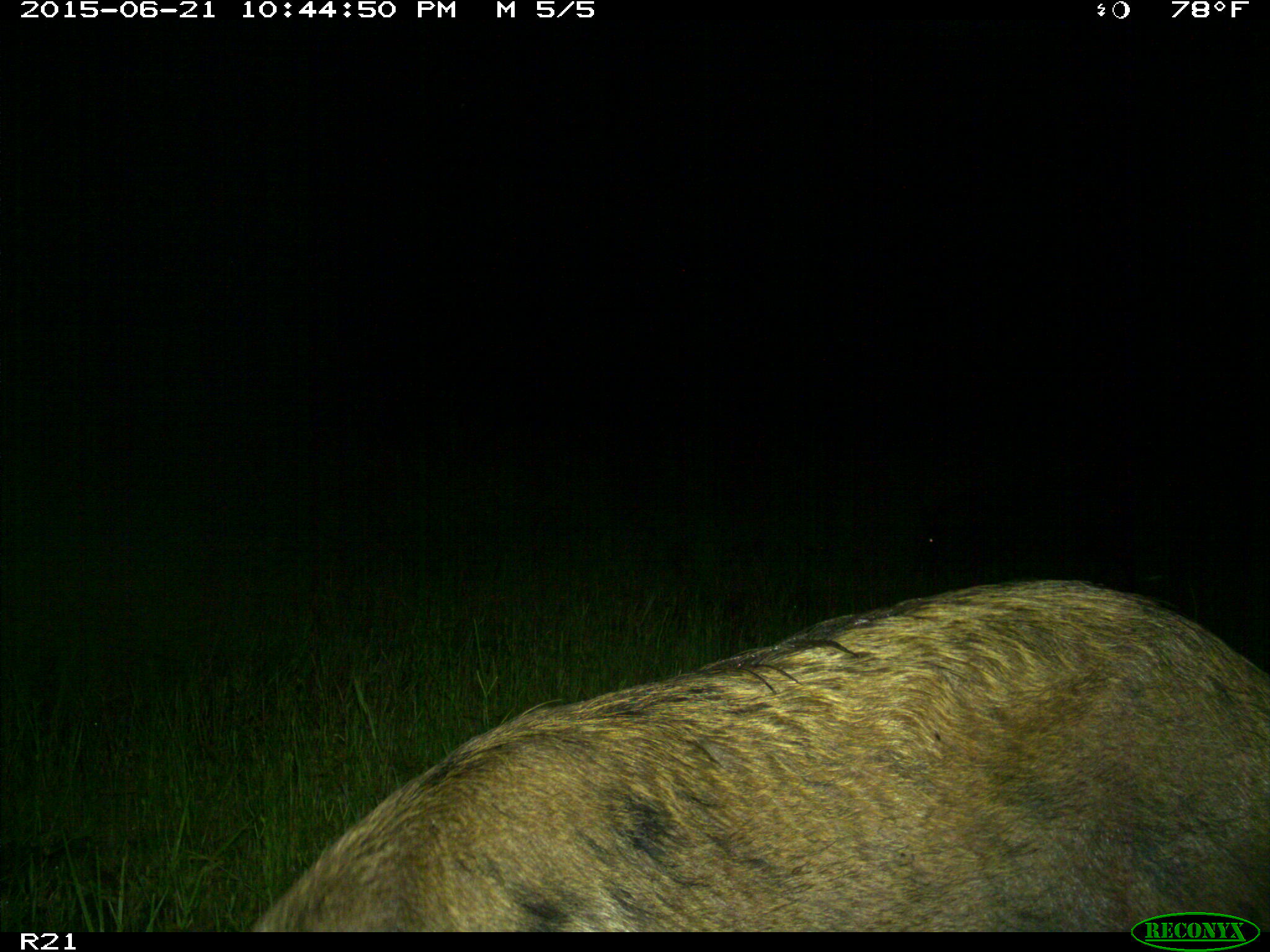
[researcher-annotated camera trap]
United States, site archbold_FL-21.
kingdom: Animalia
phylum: Chordata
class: Mammalia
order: Artiodactyla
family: Suidae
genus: Sus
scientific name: Sus scrofa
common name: wild boar